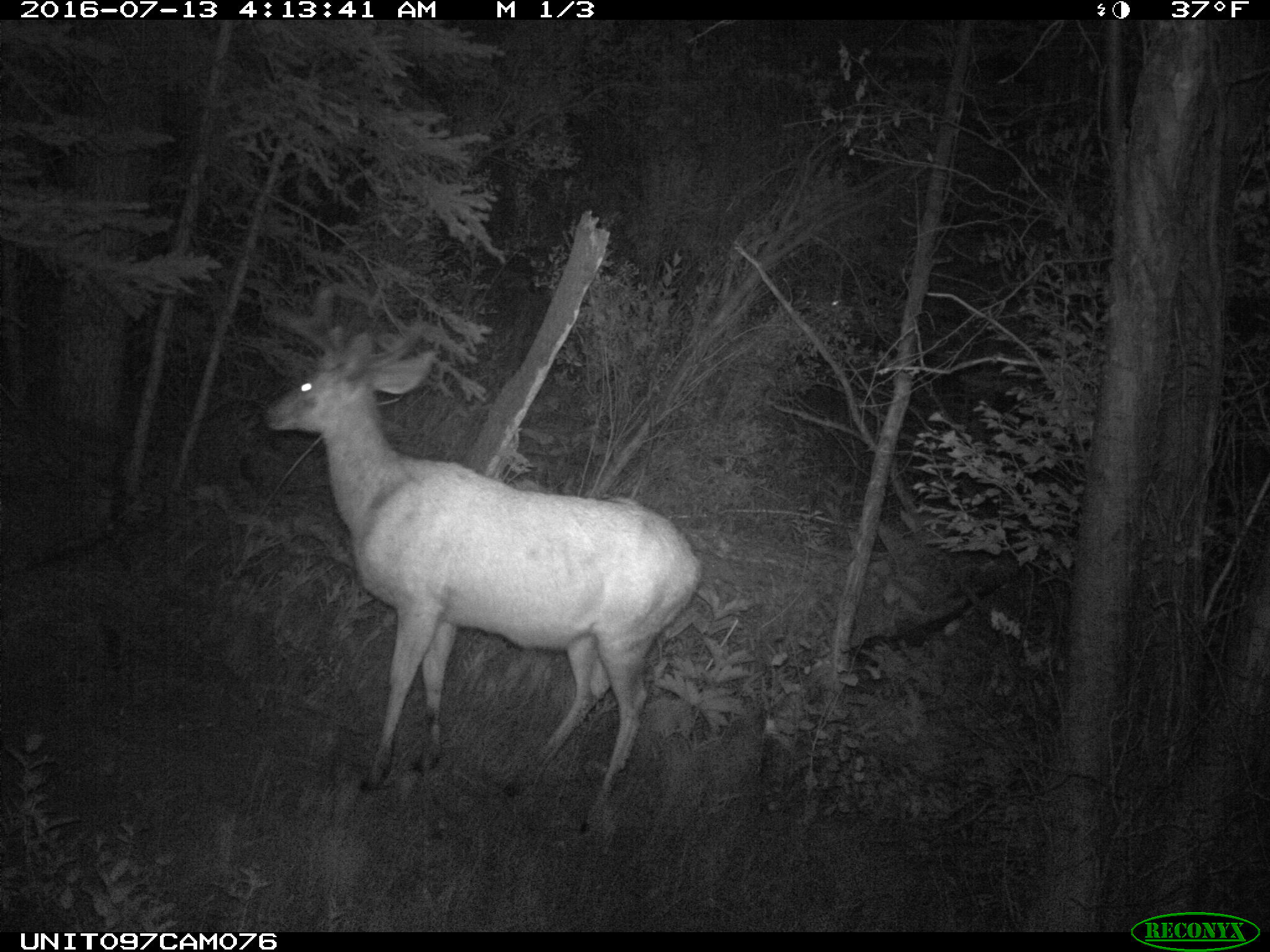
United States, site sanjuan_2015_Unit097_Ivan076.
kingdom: Animalia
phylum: Chordata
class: Mammalia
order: Artiodactyla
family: Cervidae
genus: Odocoileus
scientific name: Odocoileus hemionus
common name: mule deer